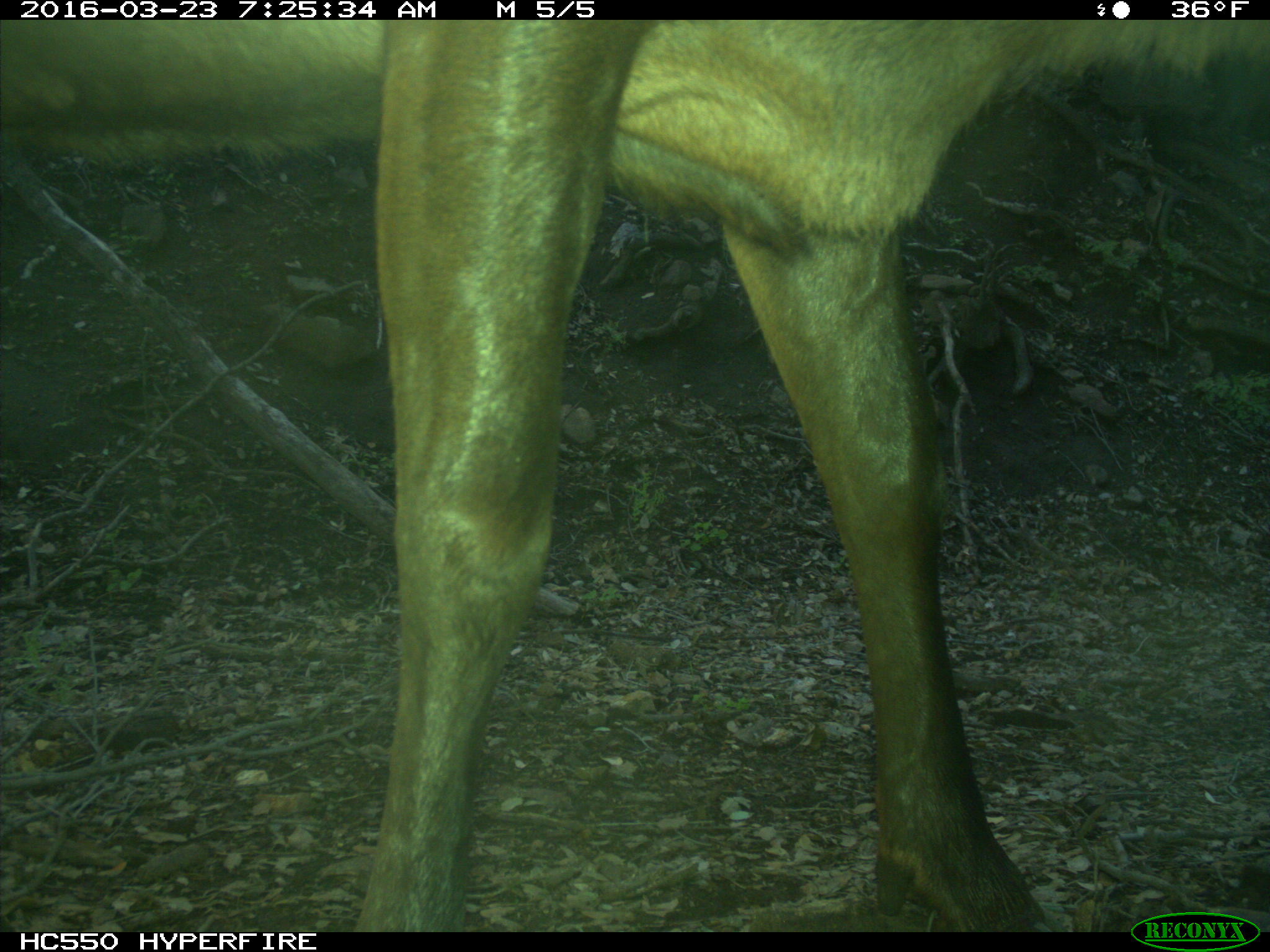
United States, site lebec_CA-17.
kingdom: Animalia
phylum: Chordata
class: Mammalia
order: Artiodactyla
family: Cervidae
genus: Cervus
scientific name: Cervus canadensis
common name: elk